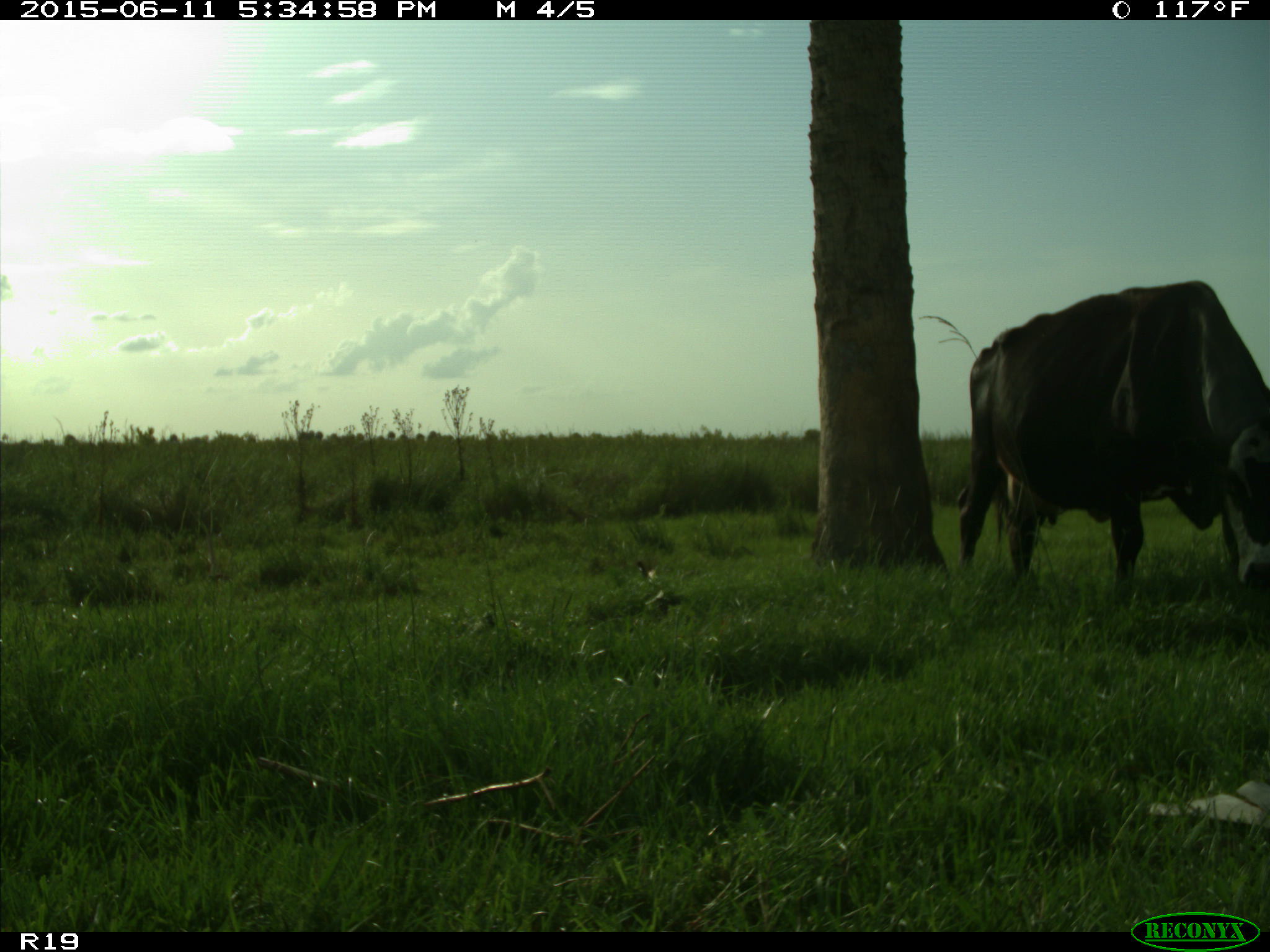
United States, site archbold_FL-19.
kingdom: Animalia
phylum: Chordata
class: Mammalia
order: Artiodactyla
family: Bovidae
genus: Bos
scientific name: Bos taurus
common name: domestic cow